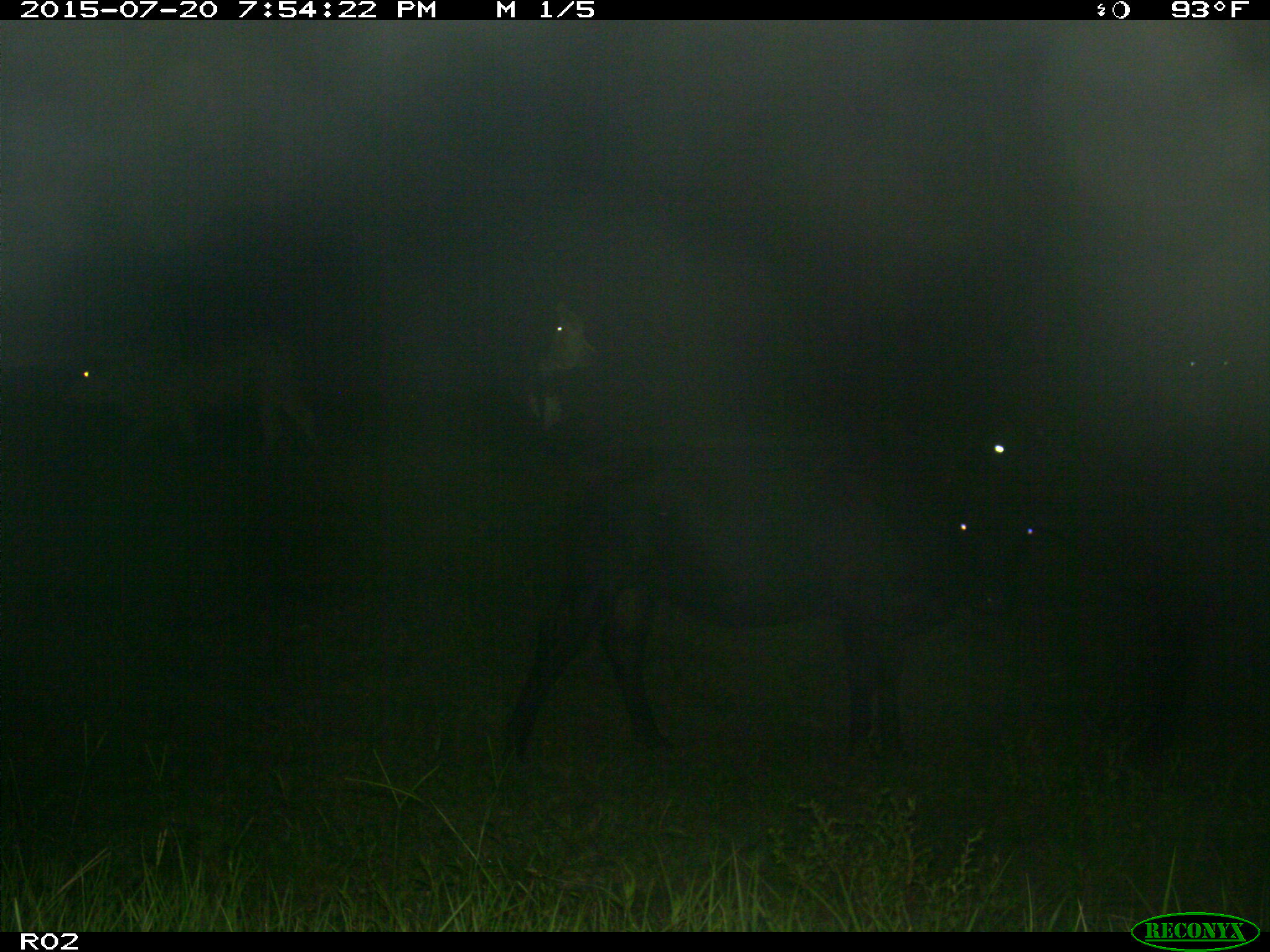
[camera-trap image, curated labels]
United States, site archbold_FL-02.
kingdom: Animalia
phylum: Chordata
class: Mammalia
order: Artiodactyla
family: Bovidae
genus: Bos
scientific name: Bos taurus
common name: domestic cow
Bos taurus (domestic cow).